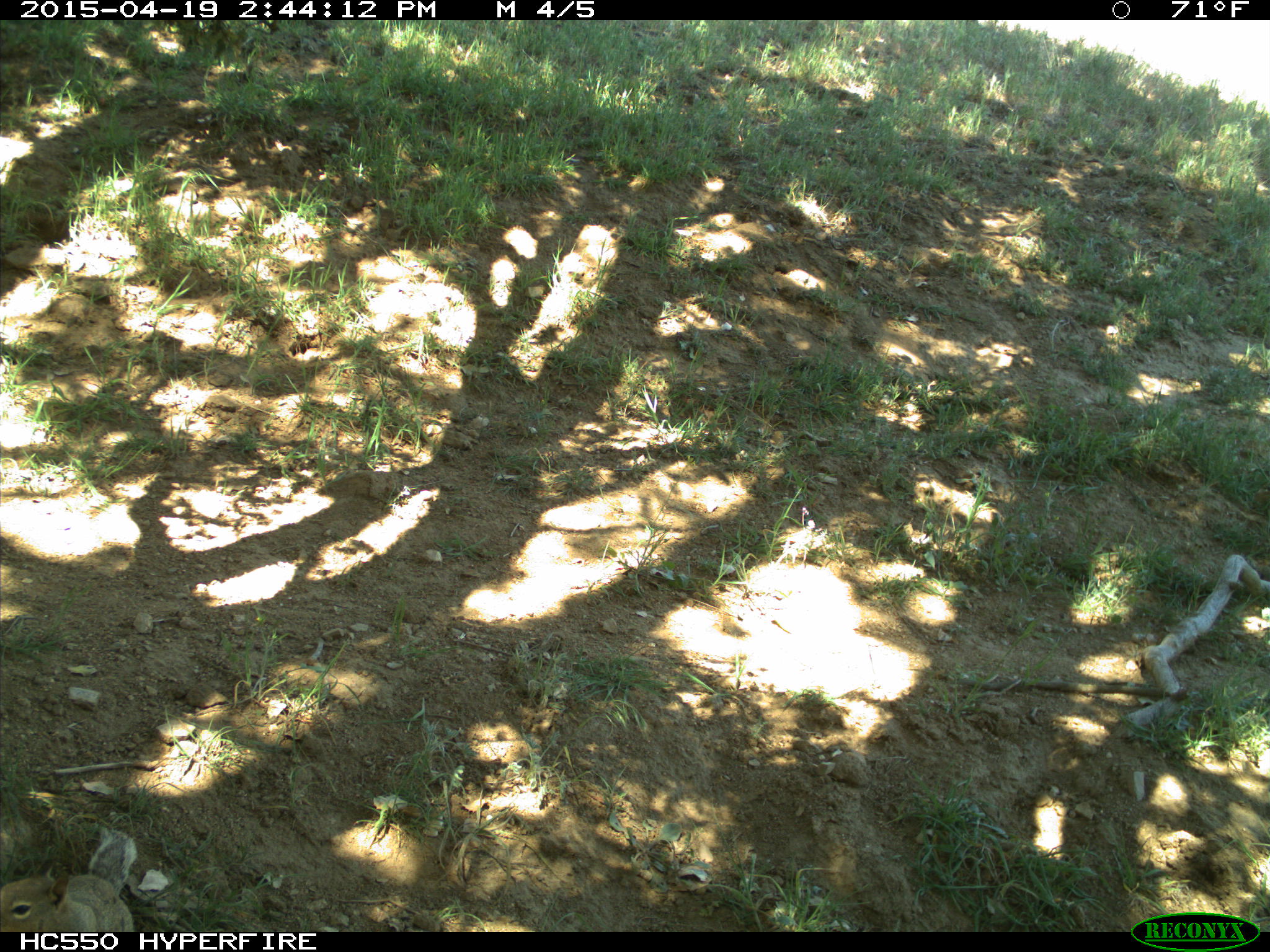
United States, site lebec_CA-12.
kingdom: Animalia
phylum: Chordata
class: Mammalia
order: Rodentia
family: Sciuridae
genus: Otospermophilus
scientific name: Otospermophilus beecheyi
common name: california ground squirrel